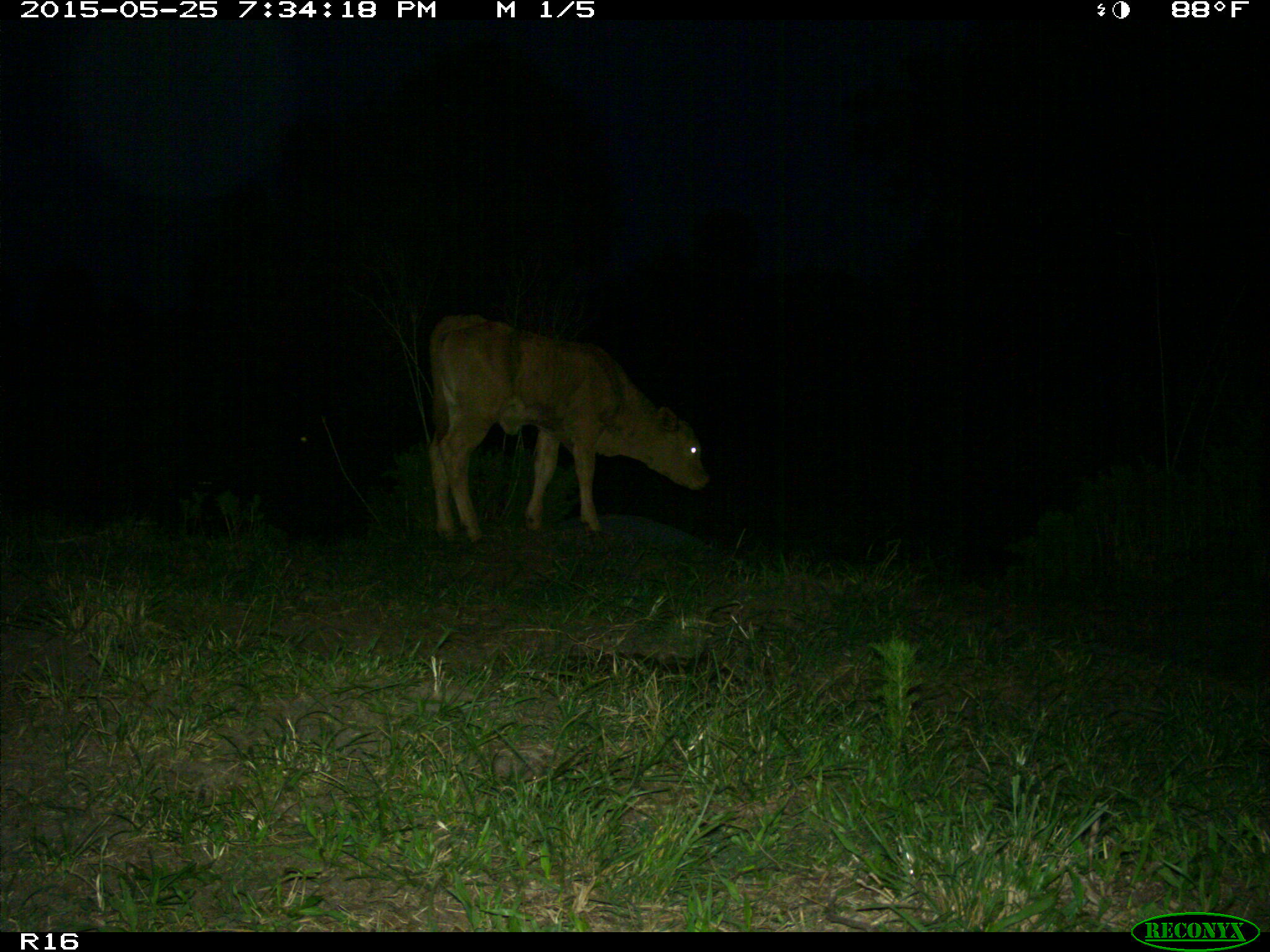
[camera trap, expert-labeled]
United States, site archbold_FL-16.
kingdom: Animalia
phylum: Chordata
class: Mammalia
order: Artiodactyla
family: Bovidae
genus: Bos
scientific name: Bos taurus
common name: domestic cow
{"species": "Bos taurus (domestic cow)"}